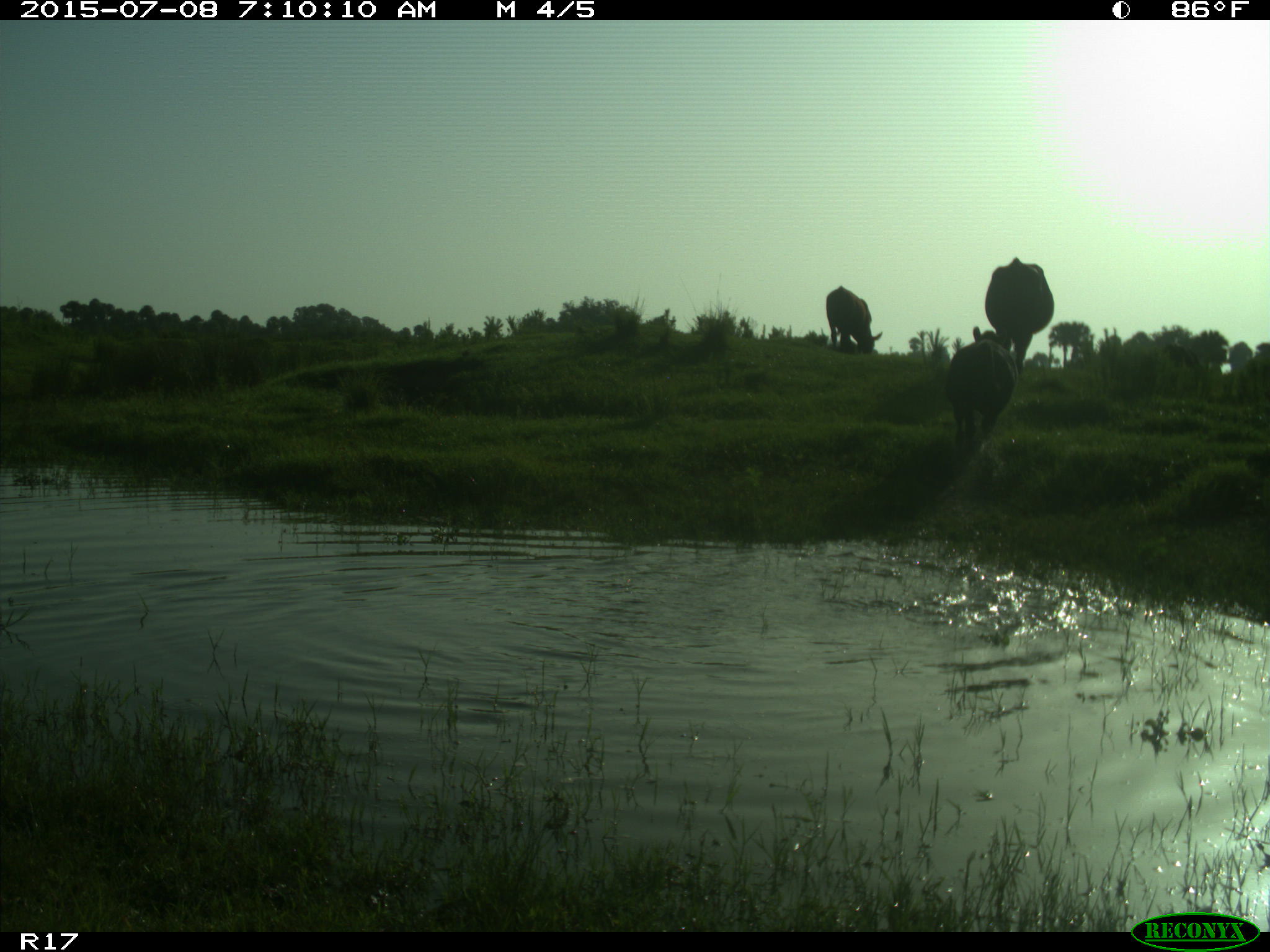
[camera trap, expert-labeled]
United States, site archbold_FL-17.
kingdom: Animalia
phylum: Chordata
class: Mammalia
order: Artiodactyla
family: Bovidae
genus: Bos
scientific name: Bos taurus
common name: domestic cow